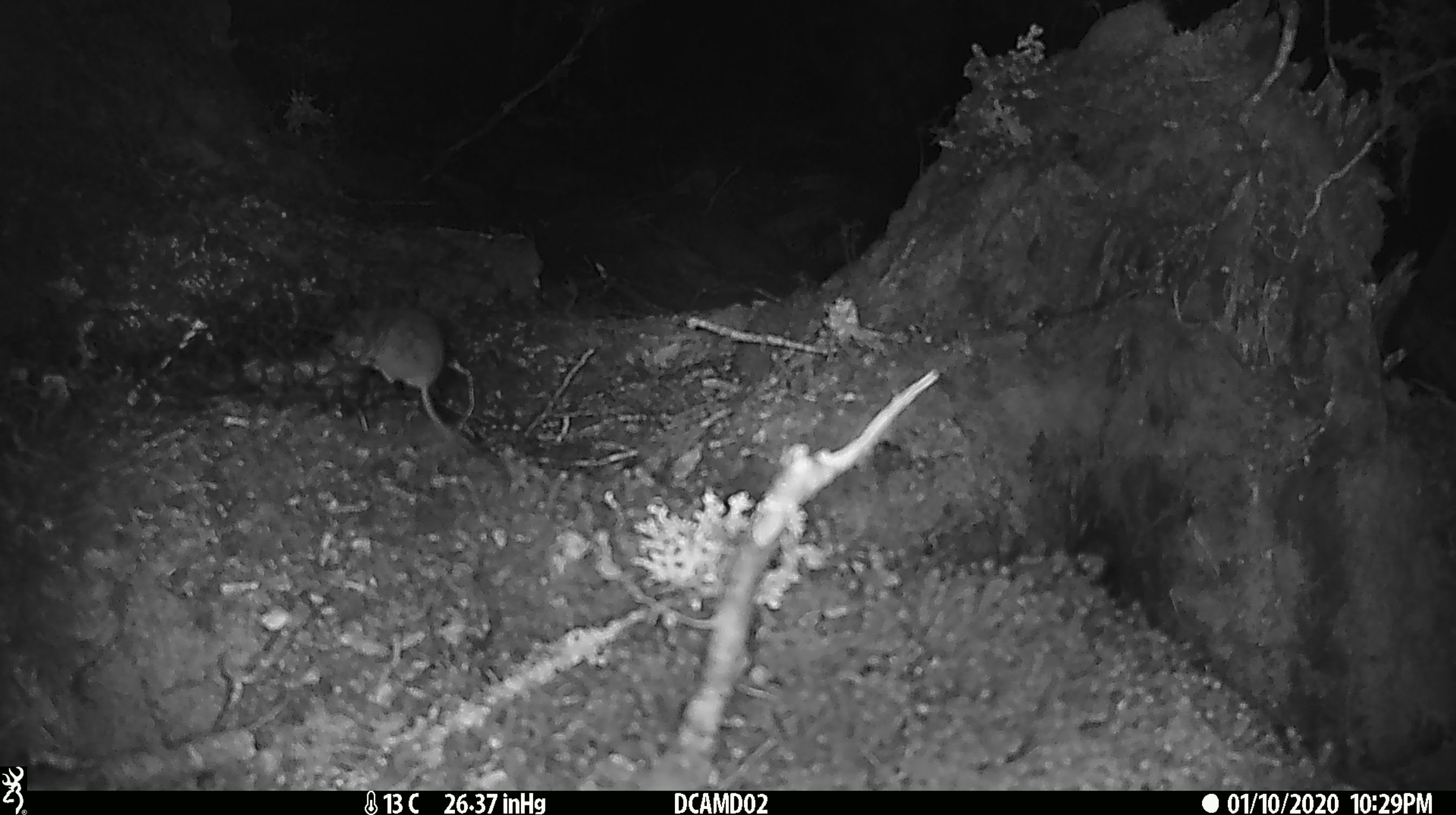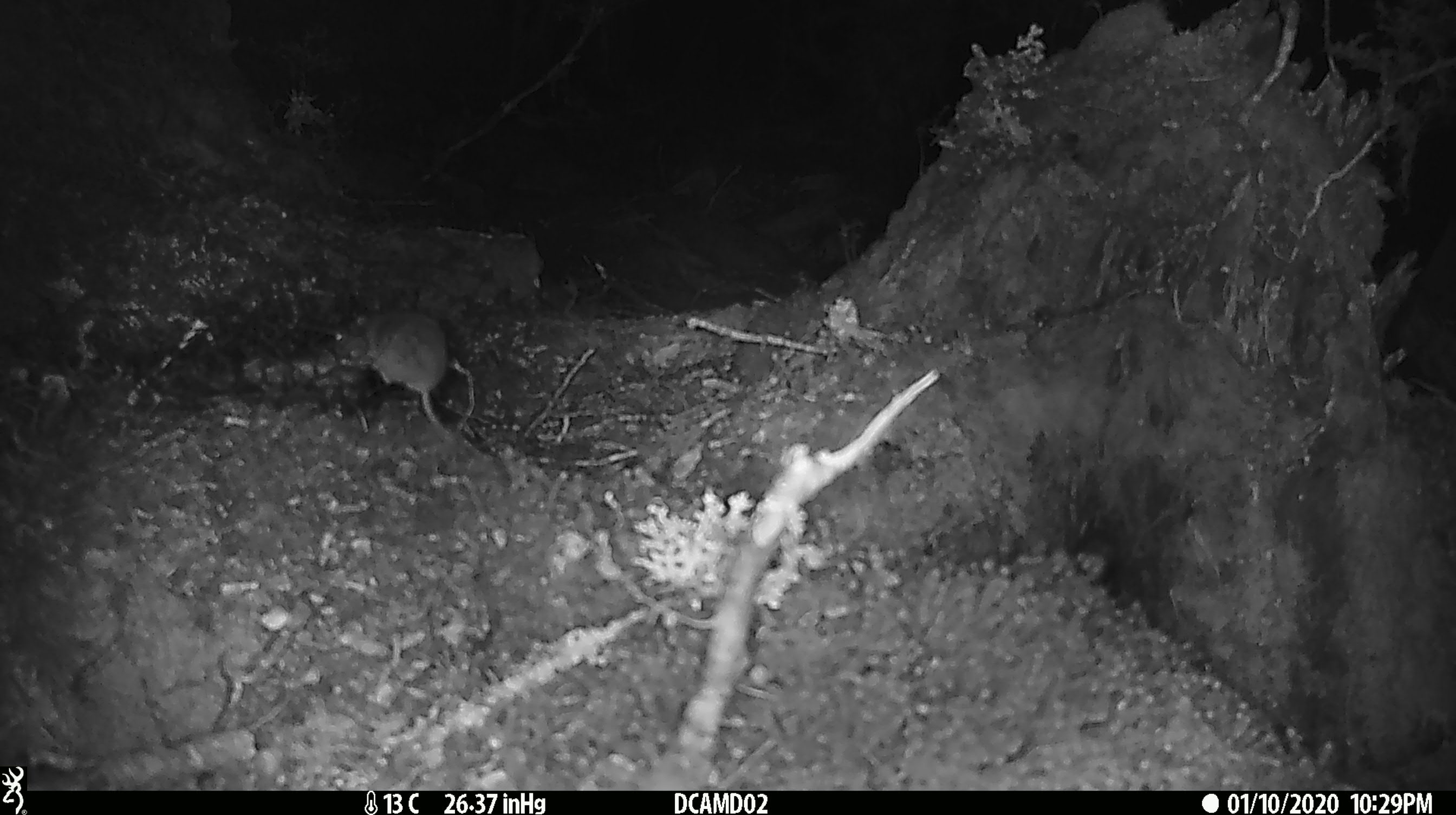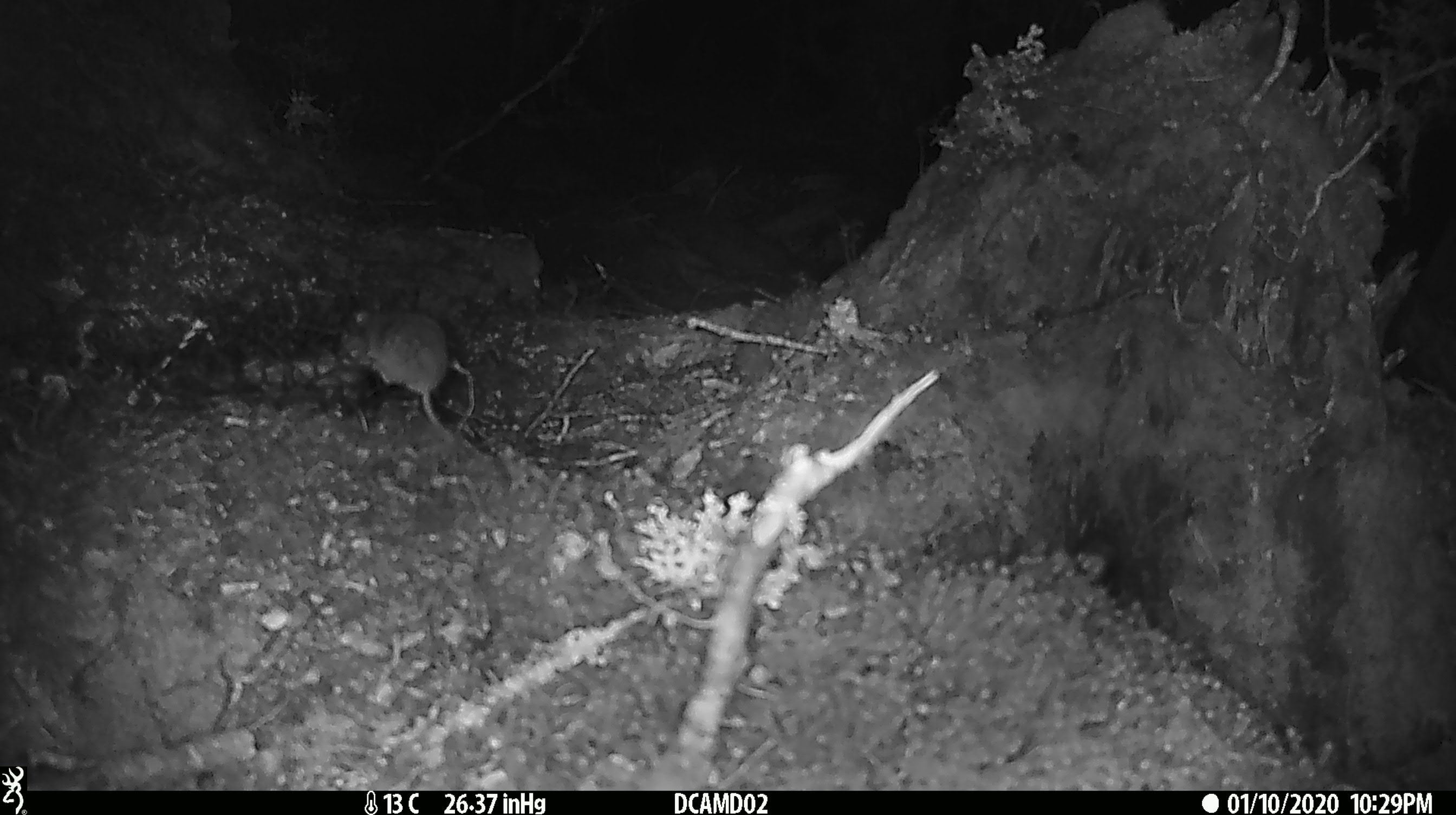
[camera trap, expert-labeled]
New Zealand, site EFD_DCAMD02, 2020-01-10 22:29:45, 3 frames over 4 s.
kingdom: Animalia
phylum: Chordata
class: Mammalia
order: Rodentia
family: Muridae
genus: Mus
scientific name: Mus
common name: mouse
Mouse (Mus).